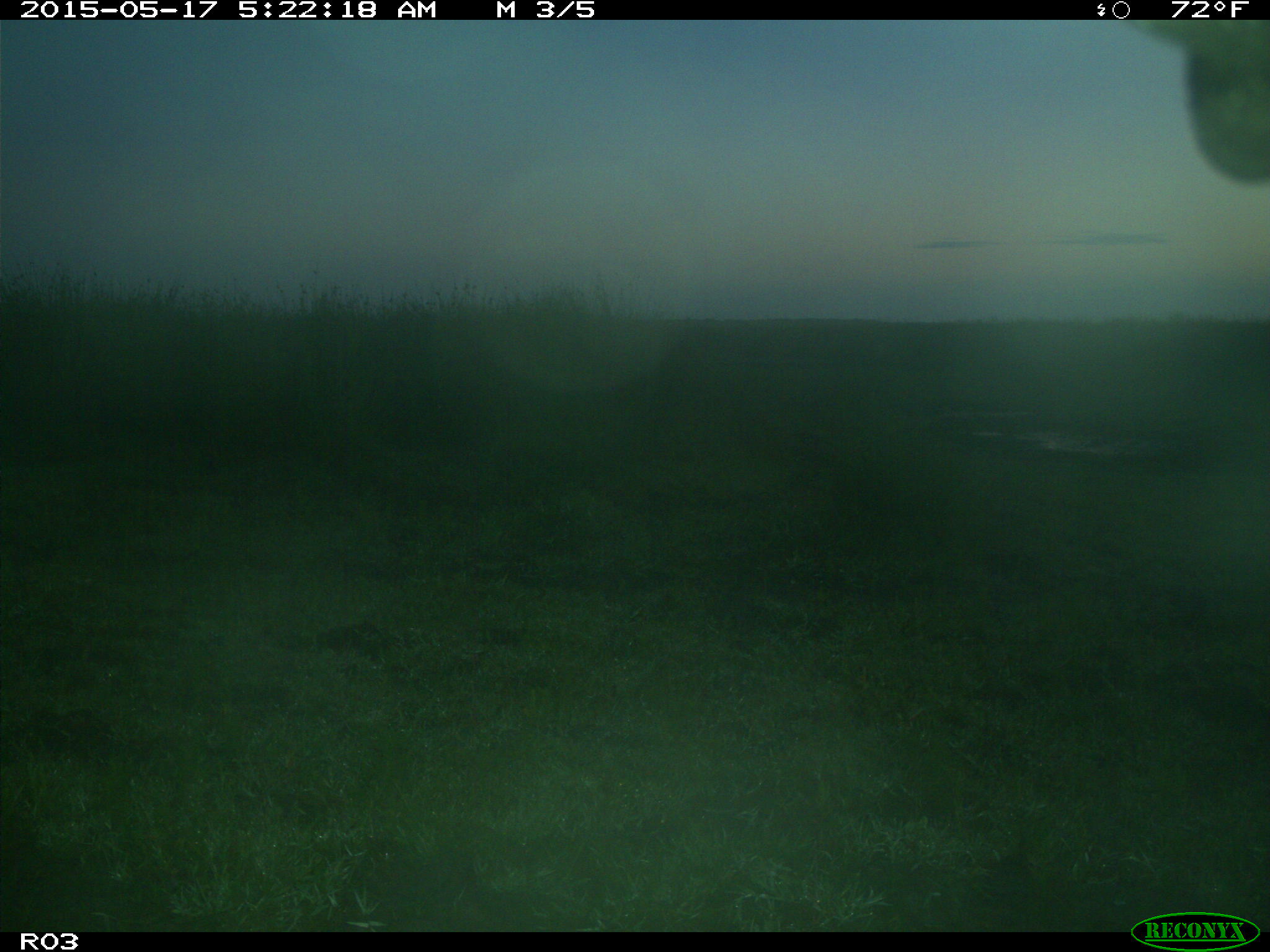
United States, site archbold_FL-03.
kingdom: Animalia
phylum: Chordata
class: Mammalia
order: Artiodactyla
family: Bovidae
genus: Bos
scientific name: Bos taurus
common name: domestic cow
Bos taurus (domestic cow).